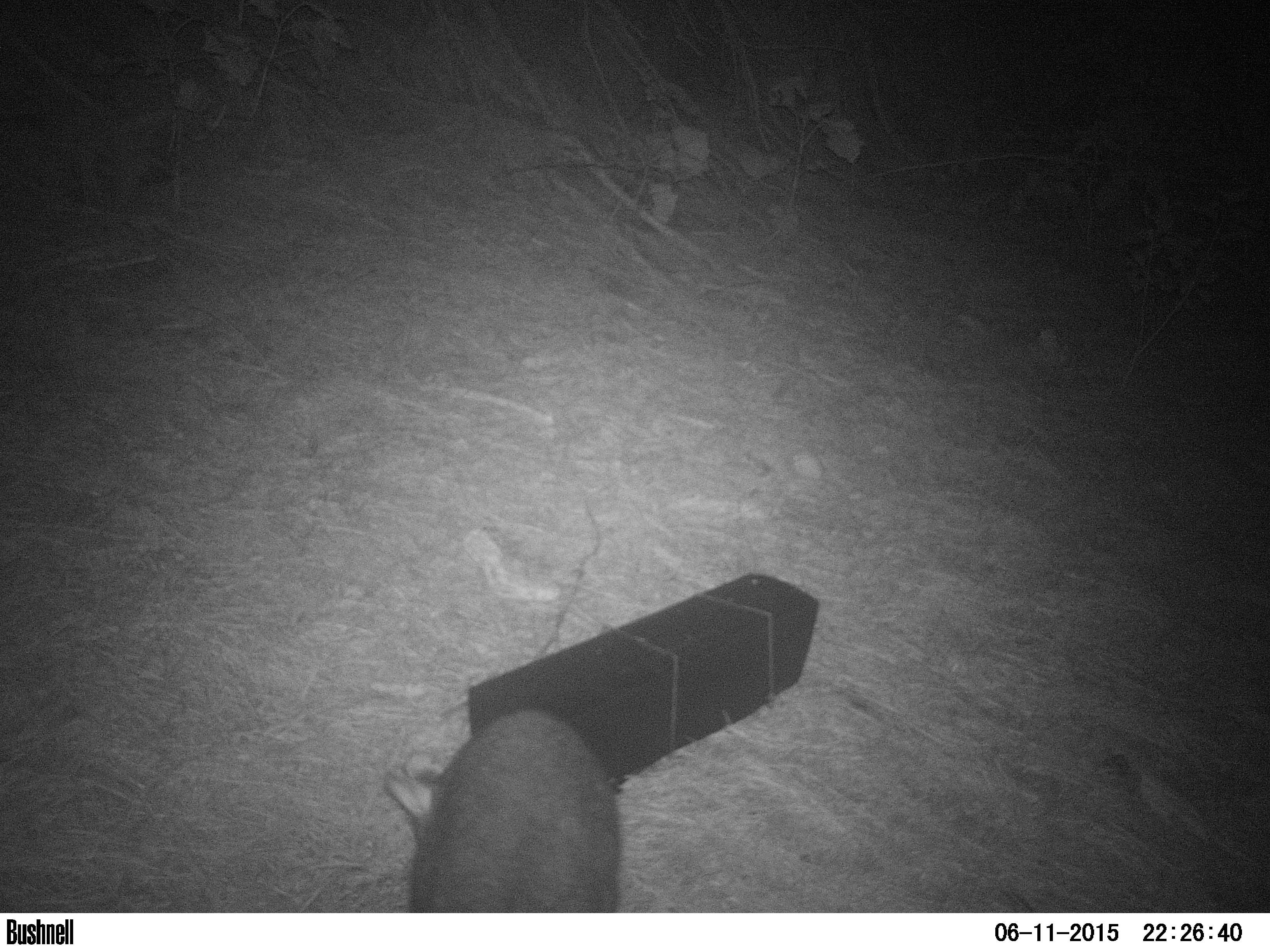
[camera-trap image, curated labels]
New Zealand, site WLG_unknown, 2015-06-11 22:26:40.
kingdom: Animalia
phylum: Chordata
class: Mammalia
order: Diprotodontia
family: Phalangeridae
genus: Trichosurus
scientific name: Trichosurus vulpecula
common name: common brushtail possum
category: possum